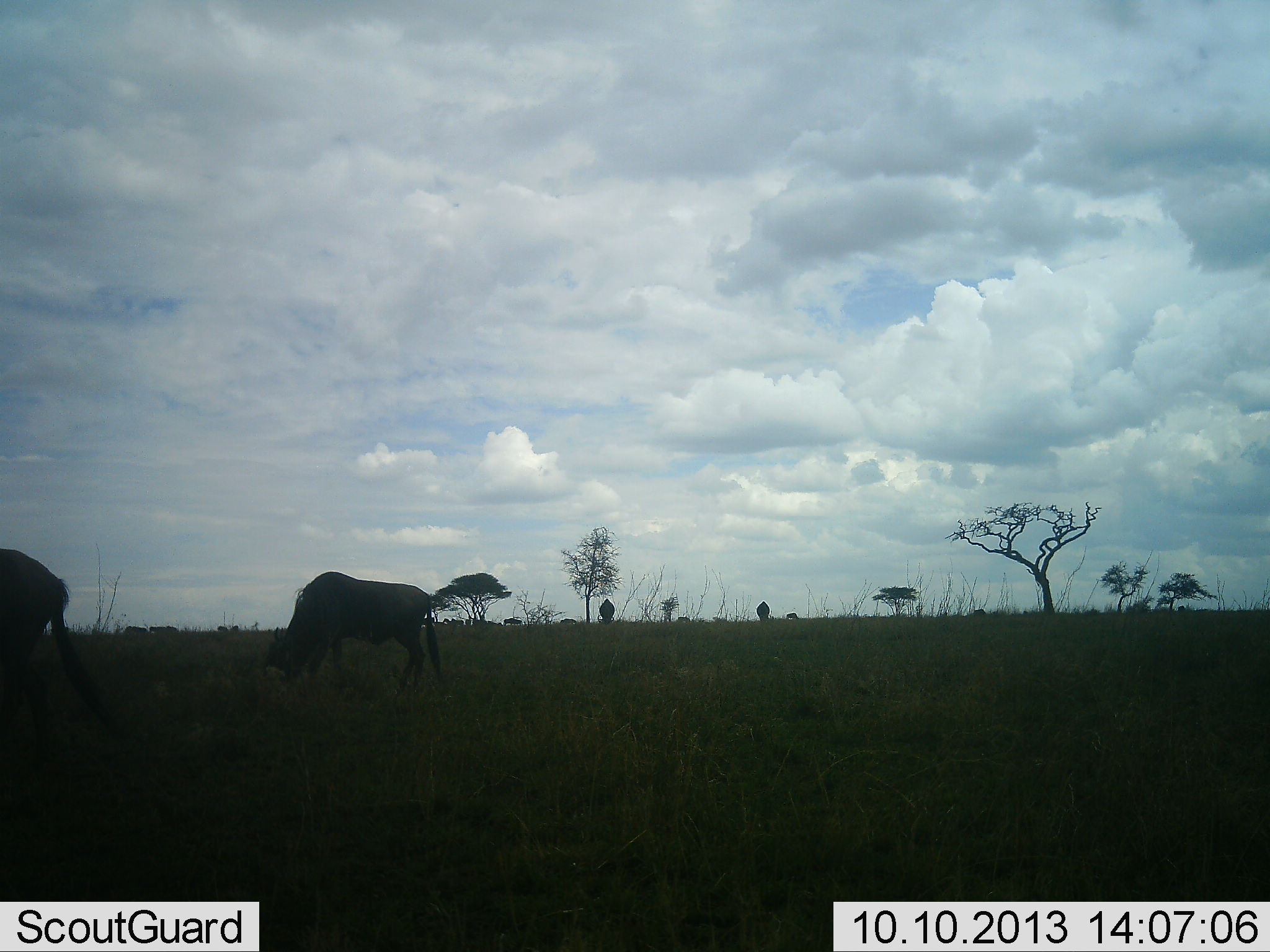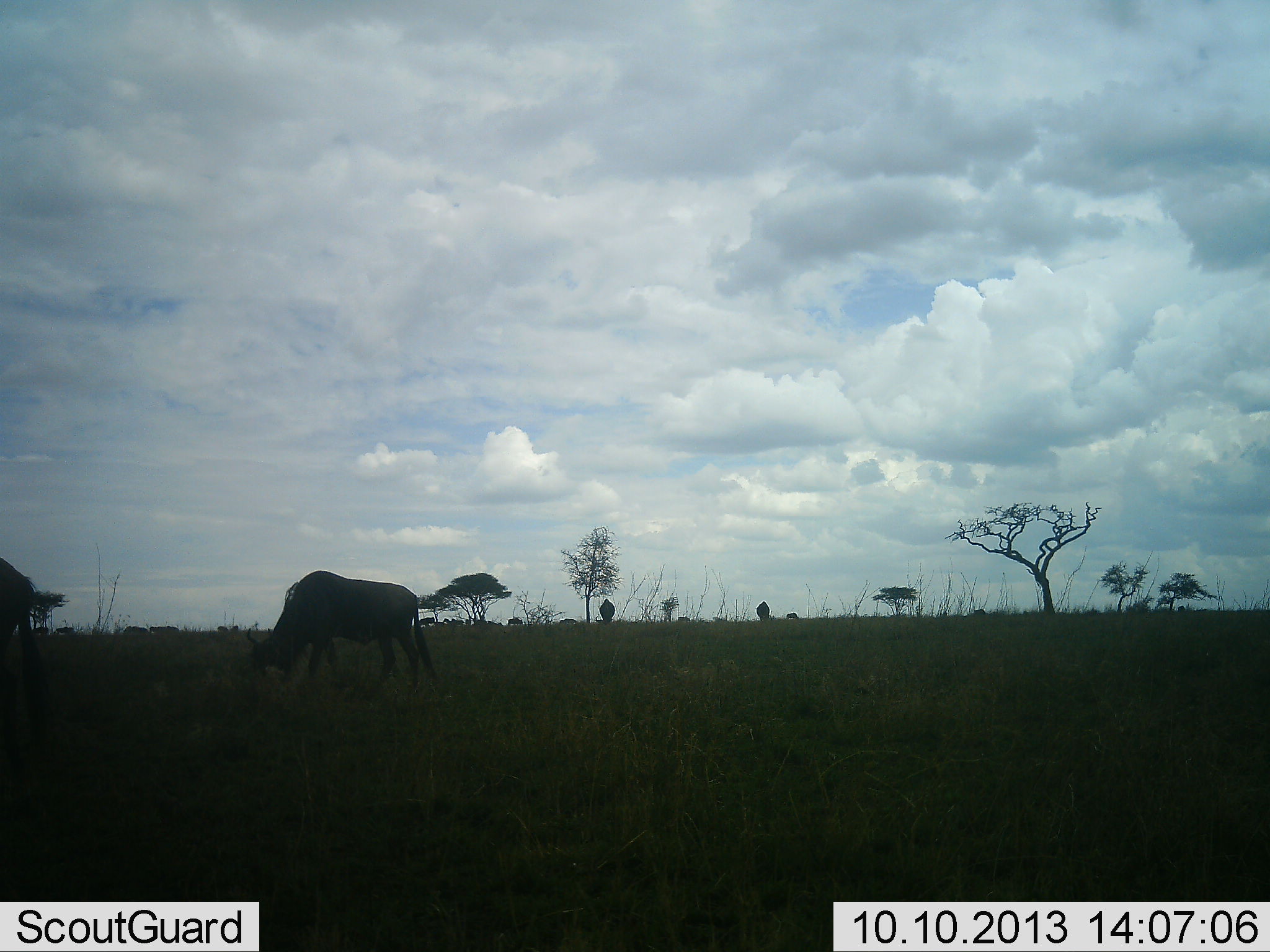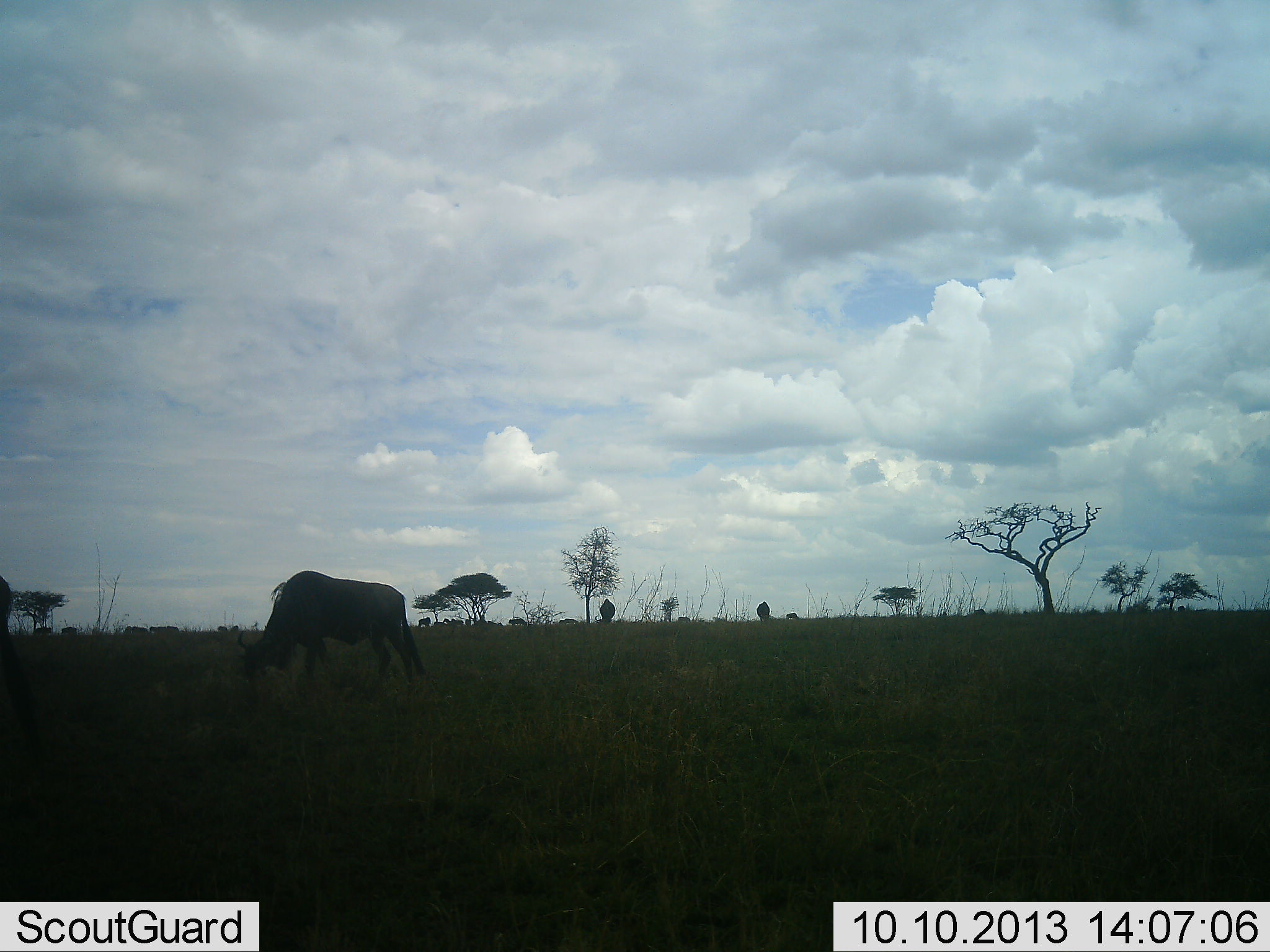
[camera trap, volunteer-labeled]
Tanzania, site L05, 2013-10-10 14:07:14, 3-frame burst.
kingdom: Animalia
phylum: Chordata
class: Mammalia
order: Artiodactyla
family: Bovidae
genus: Connochaetes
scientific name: Connochaetes taurinus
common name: blue wildebeest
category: wildebeest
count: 6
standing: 23%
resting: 15%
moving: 46%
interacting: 0%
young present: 0%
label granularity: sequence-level